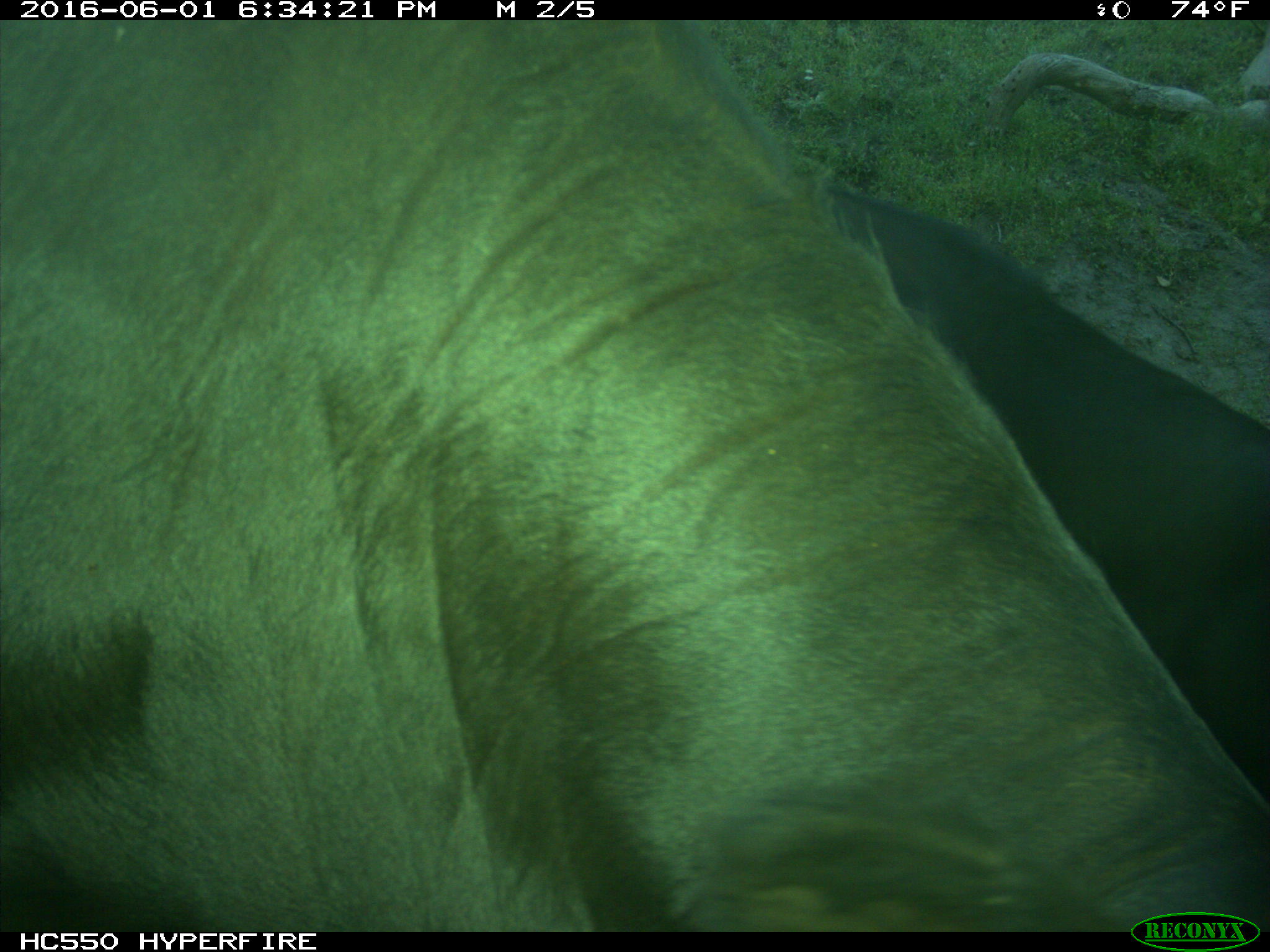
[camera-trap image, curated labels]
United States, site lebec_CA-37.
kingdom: Animalia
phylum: Chordata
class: Mammalia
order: Artiodactyla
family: Bovidae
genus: Bos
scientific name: Bos taurus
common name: domestic cow